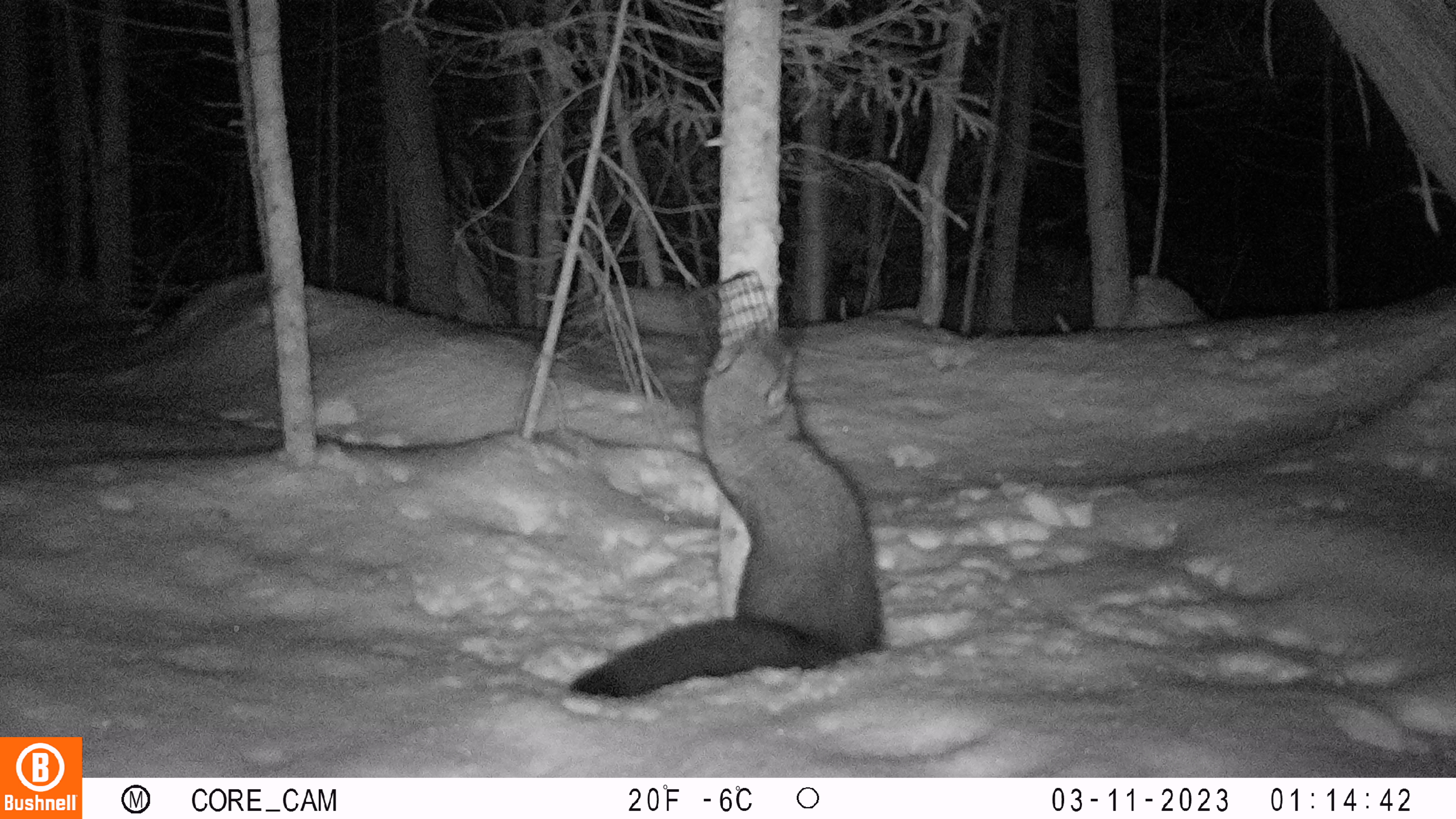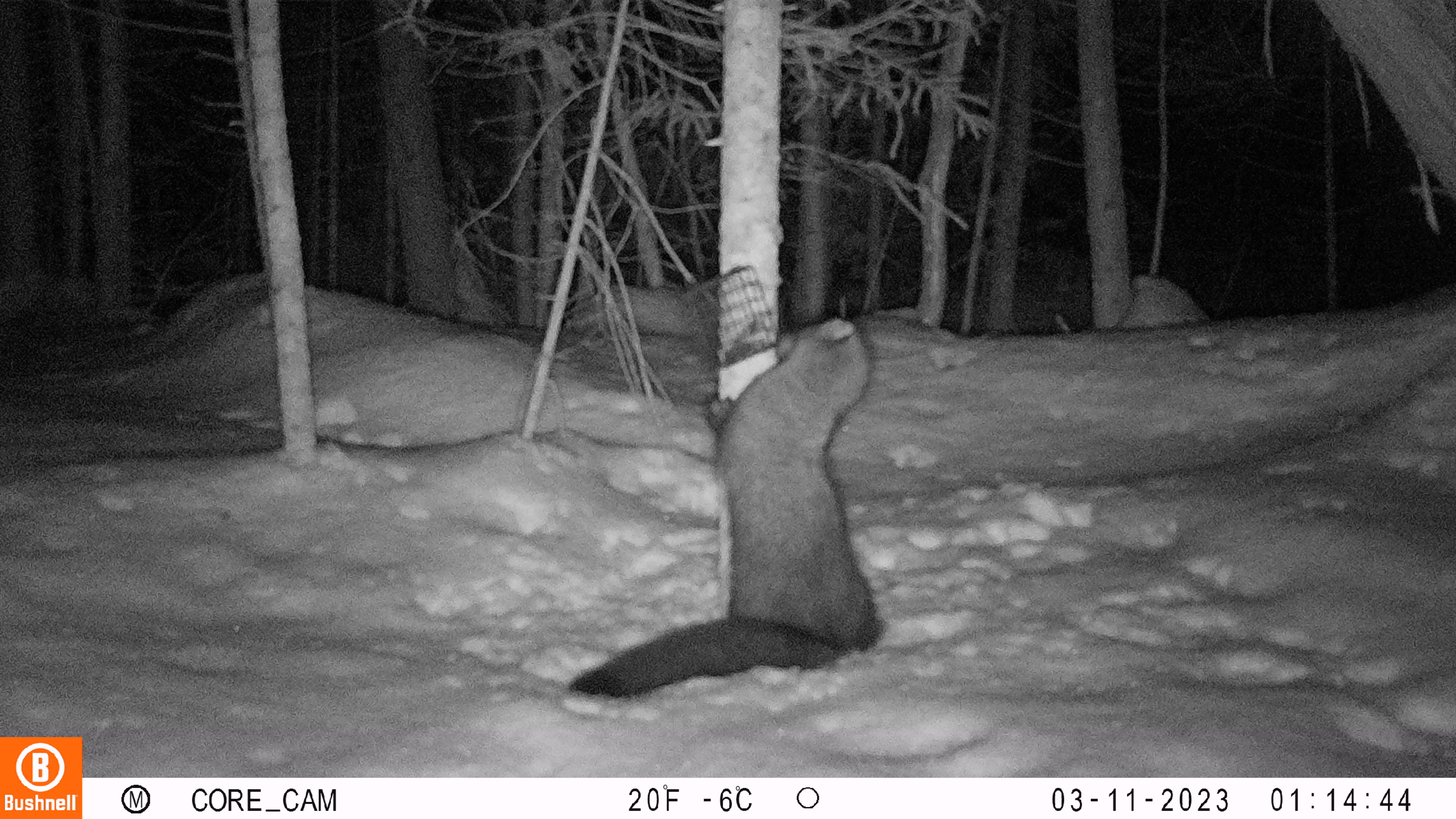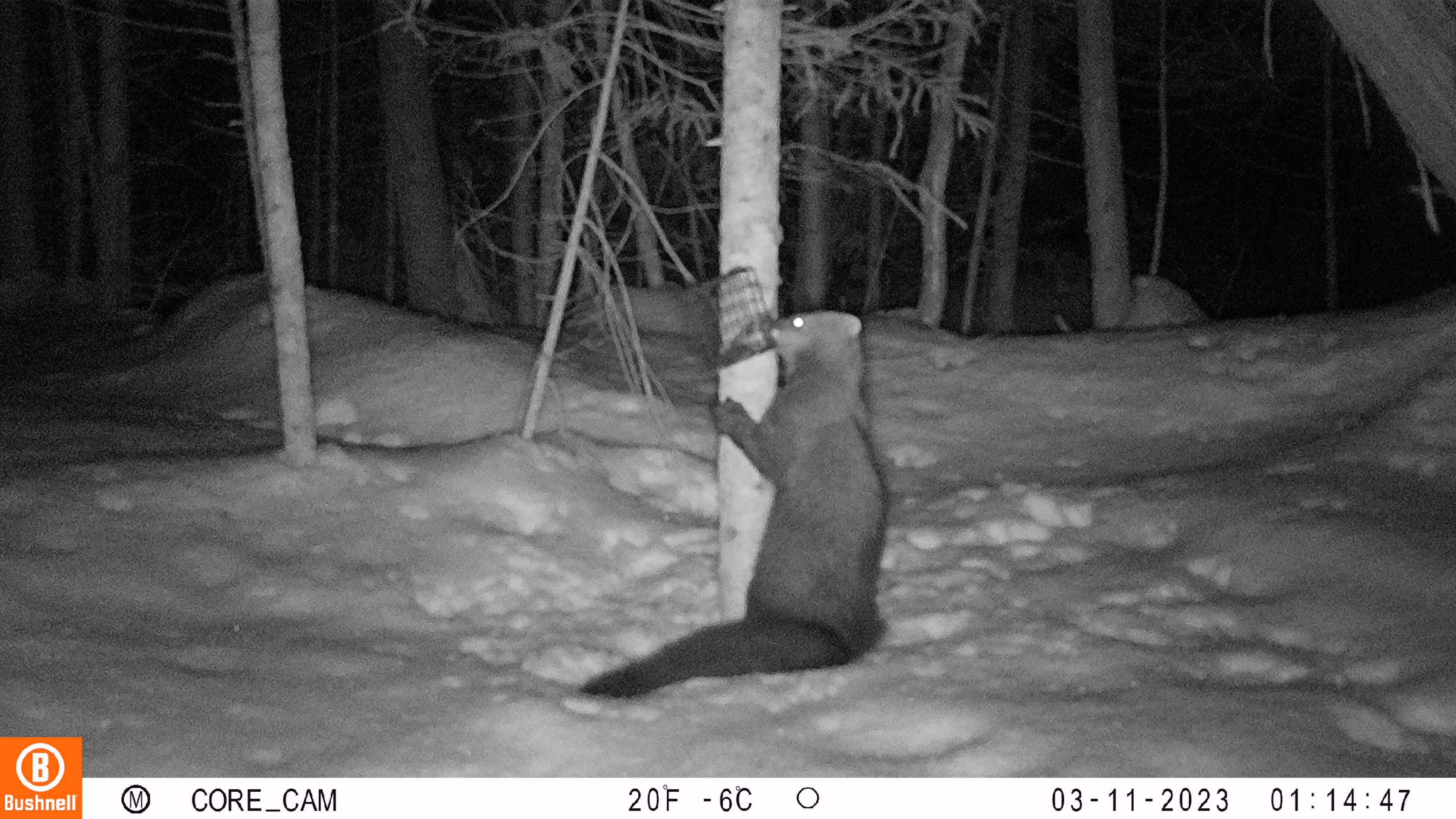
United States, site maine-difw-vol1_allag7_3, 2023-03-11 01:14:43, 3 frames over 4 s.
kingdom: Animalia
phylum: Chordata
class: Mammalia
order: Carnivora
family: Mustelidae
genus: Pekania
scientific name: Pekania pennanti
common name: fisher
Fisher (Pekania pennanti).